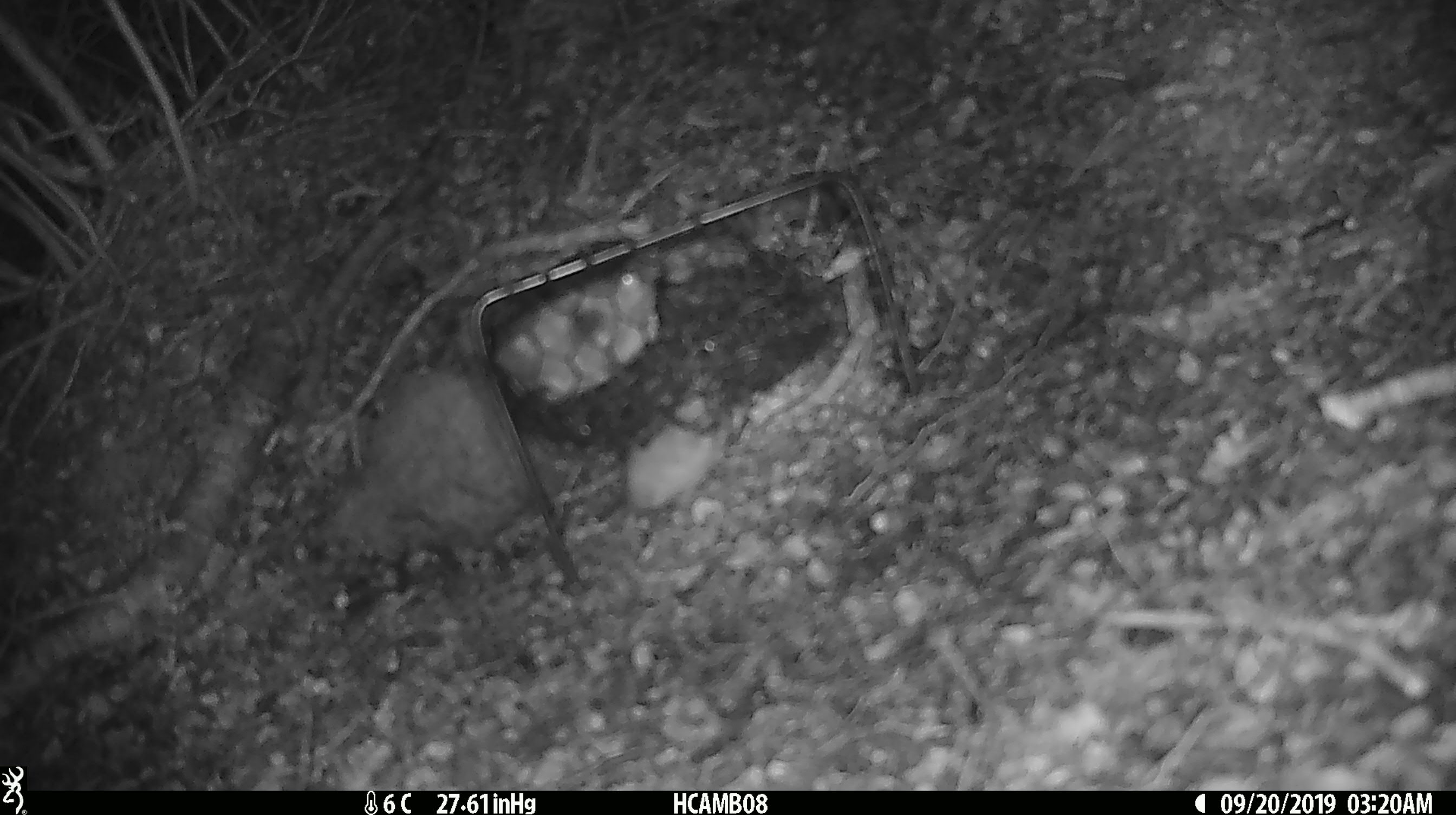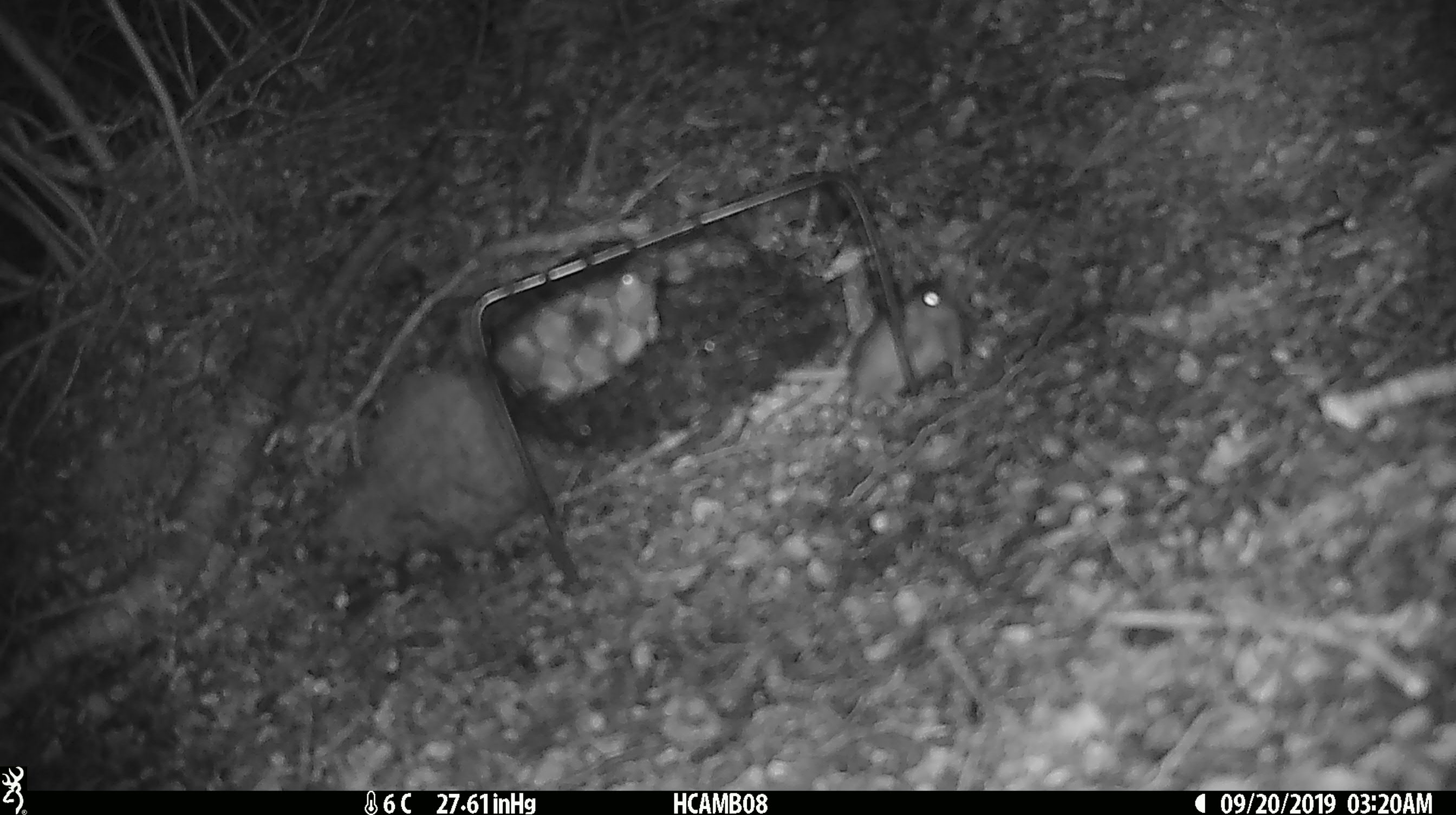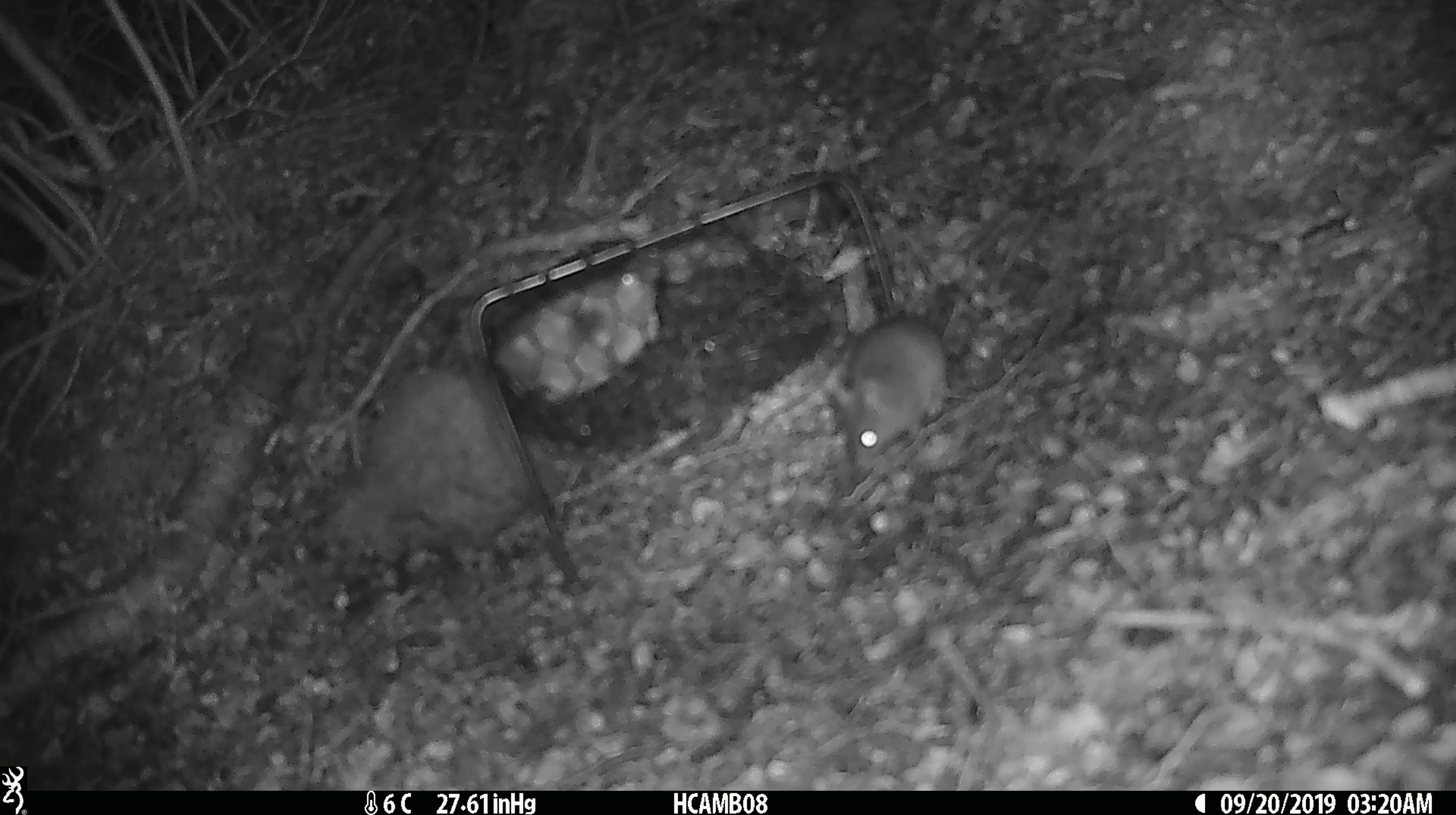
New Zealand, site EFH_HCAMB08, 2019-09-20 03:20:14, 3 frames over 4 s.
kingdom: Animalia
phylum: Chordata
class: Mammalia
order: Rodentia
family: Muridae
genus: Mus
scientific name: Mus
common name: mouse